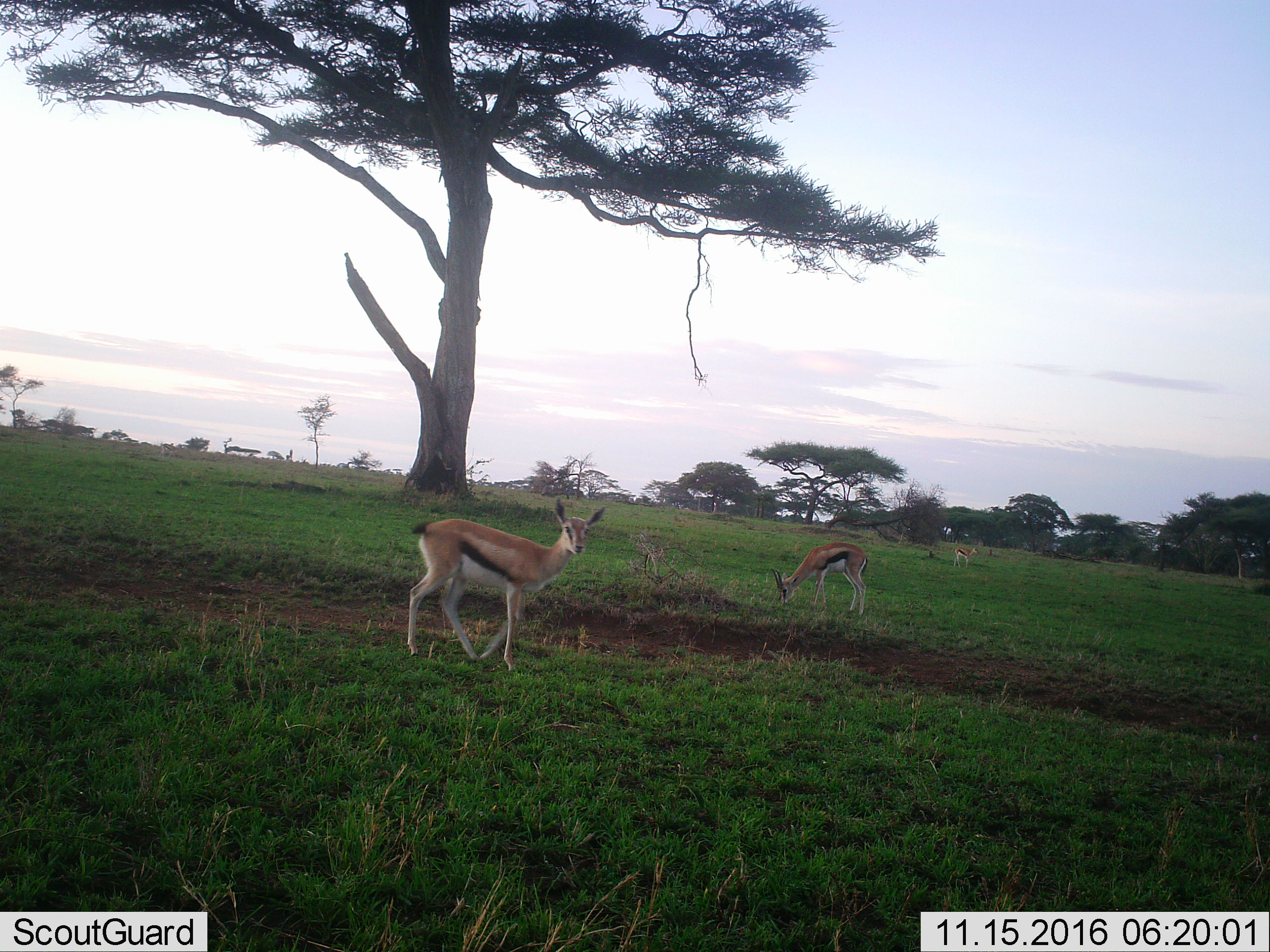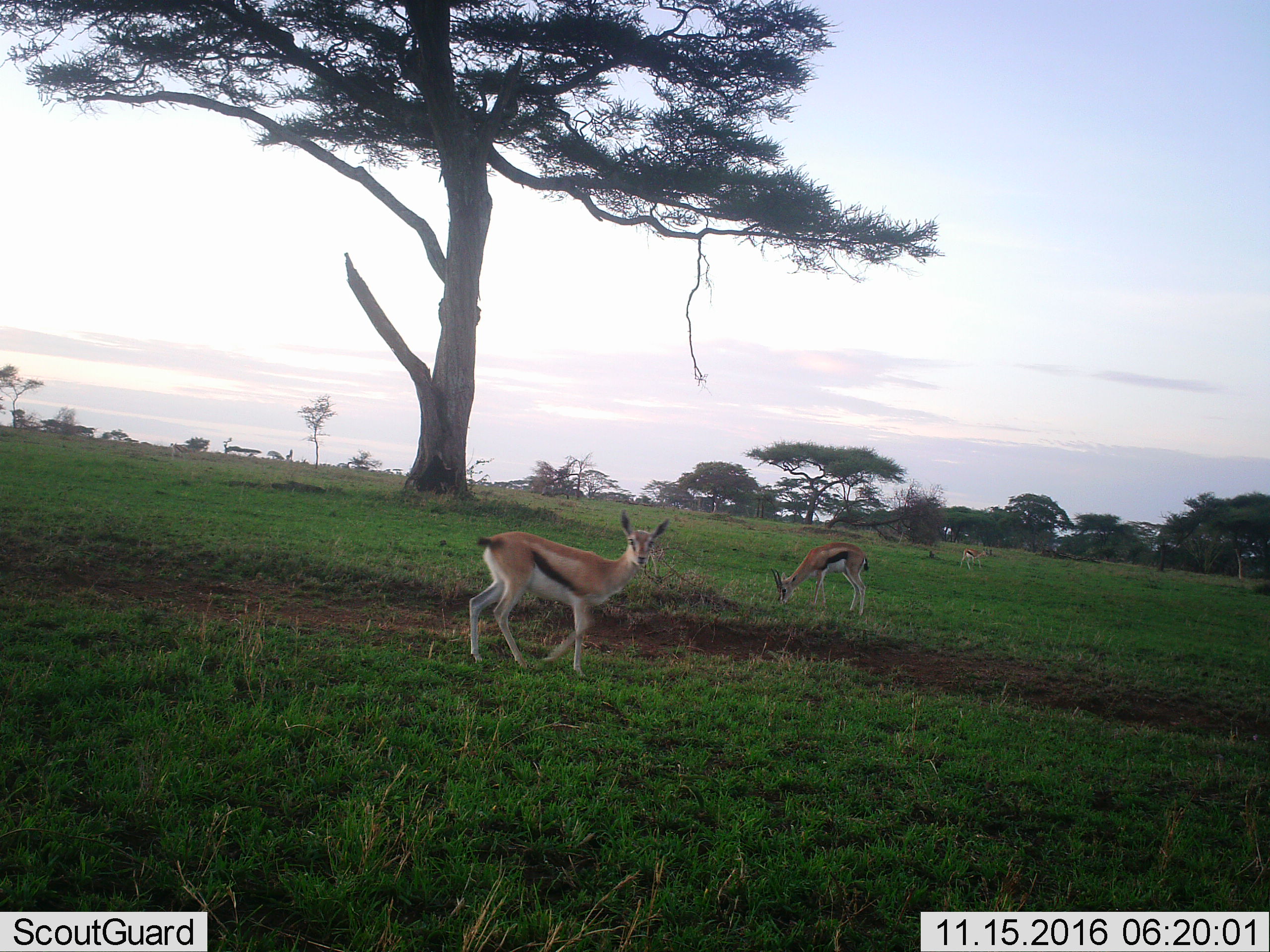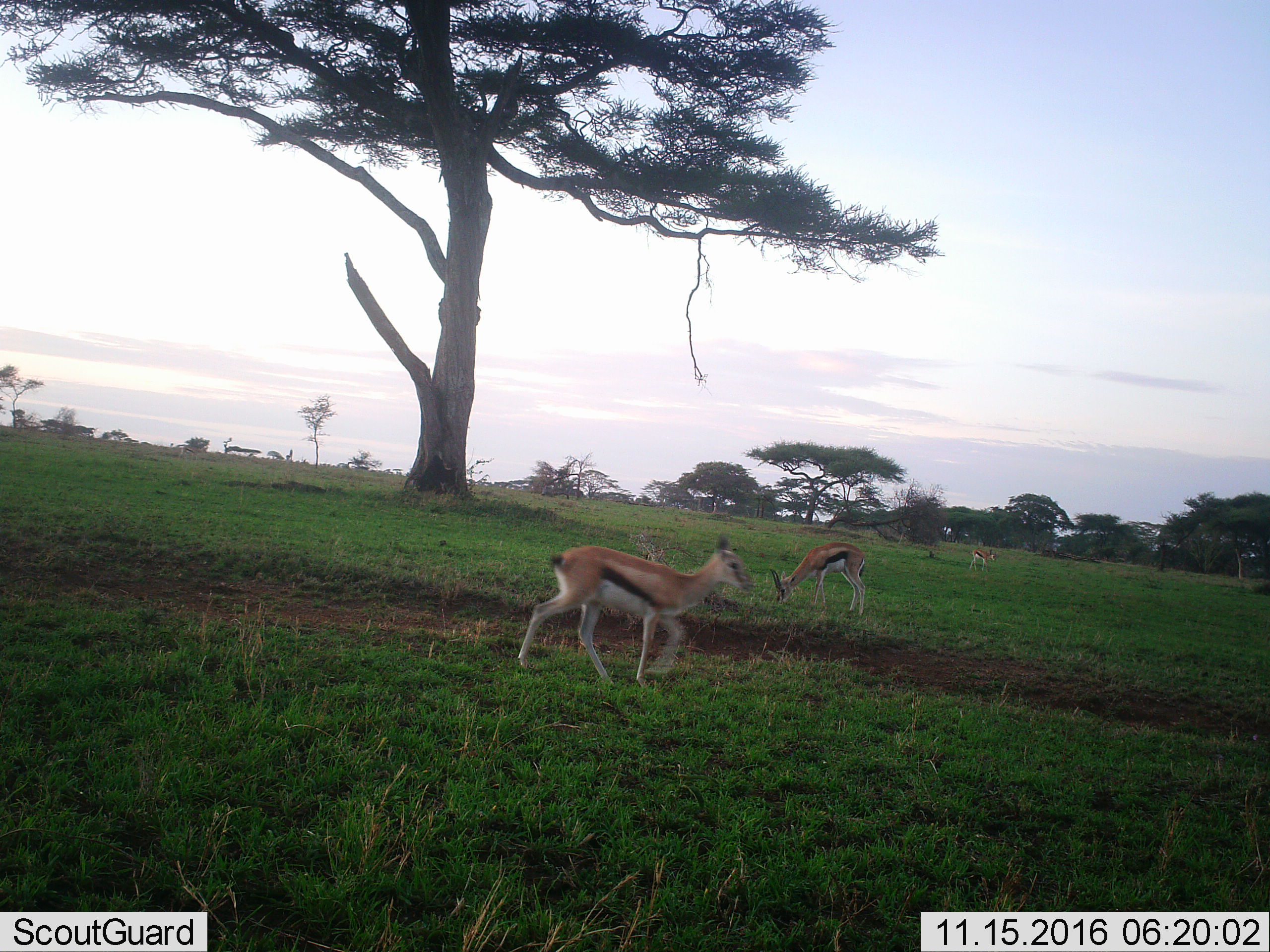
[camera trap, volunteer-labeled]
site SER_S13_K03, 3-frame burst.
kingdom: Animalia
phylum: Chordata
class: Mammalia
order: Artiodactyla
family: Bovidae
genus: Eudorcas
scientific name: Eudorcas thomsonii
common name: thomson's gazelle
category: gazellethomsons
Gazellethomsons (thomson's gazelle) (Eudorcas thomsonii), count 3. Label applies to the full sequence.